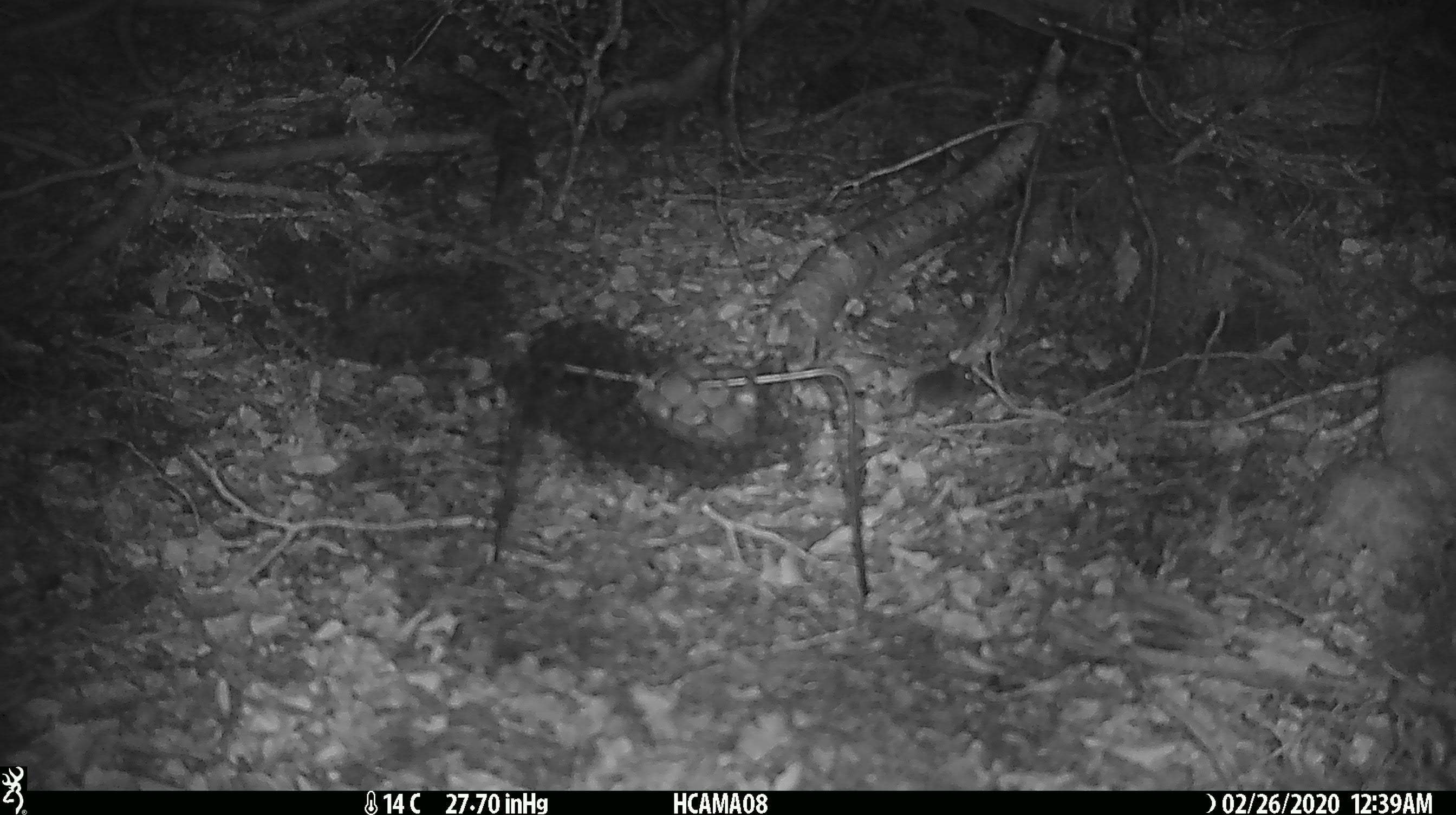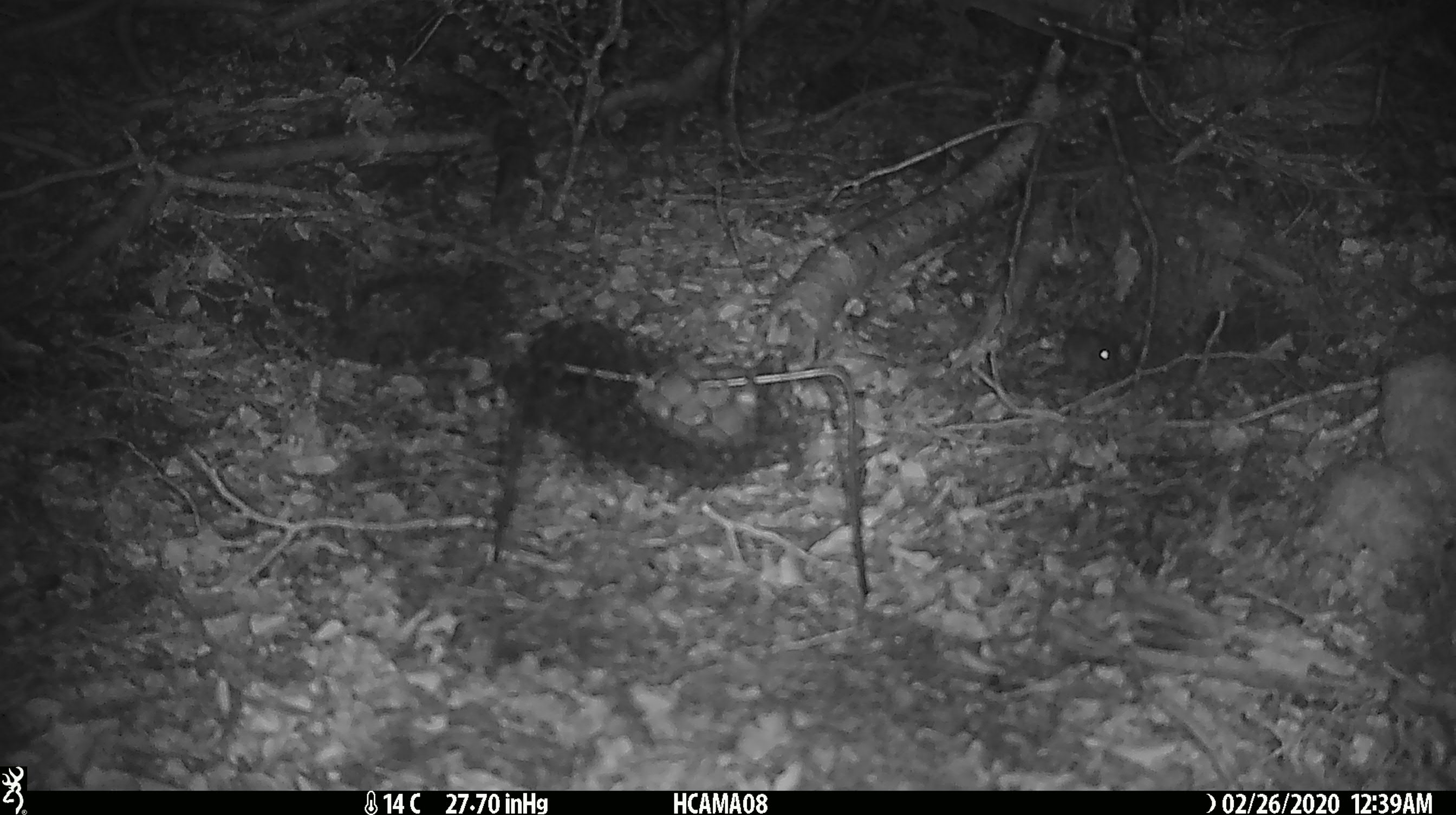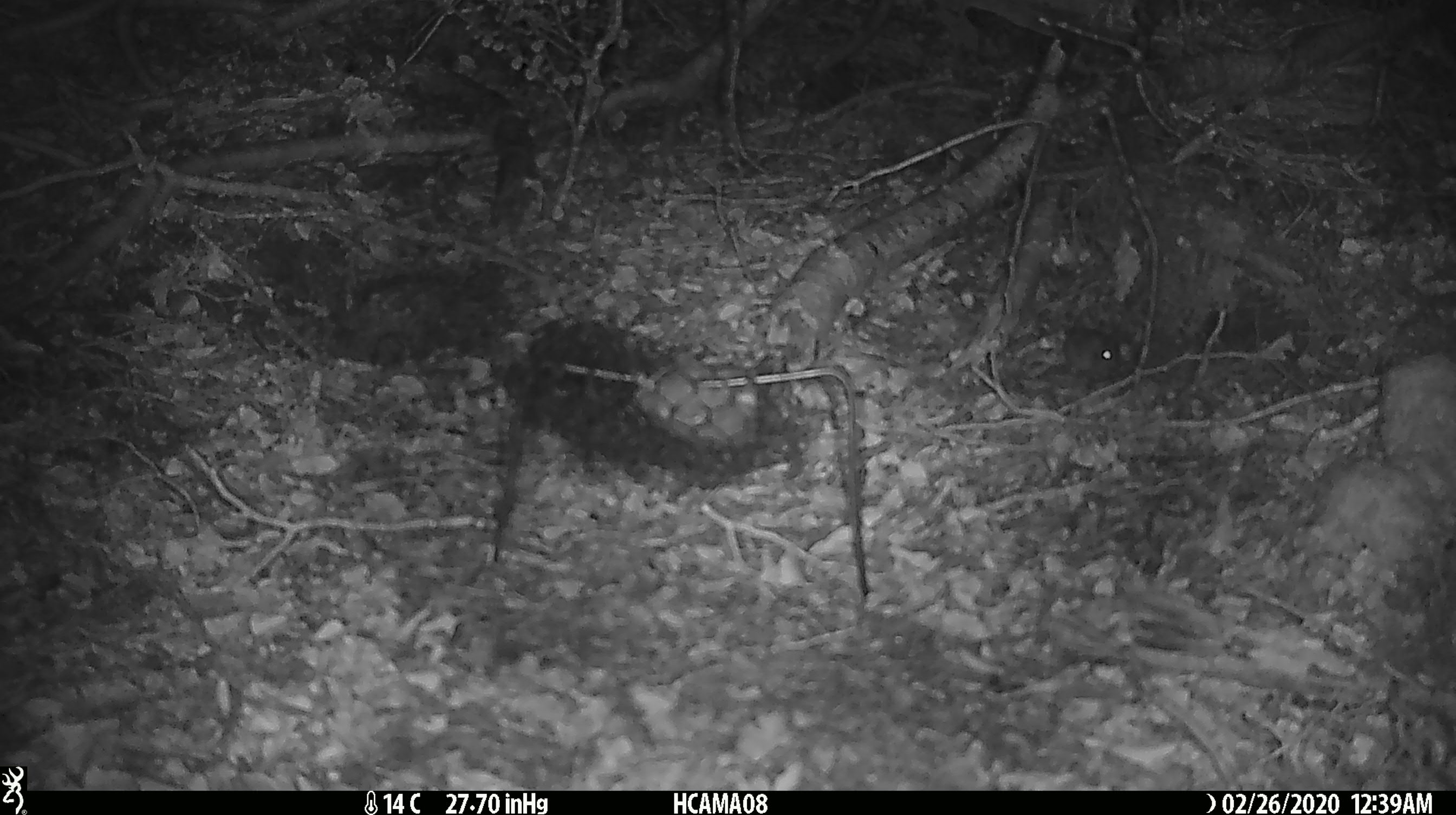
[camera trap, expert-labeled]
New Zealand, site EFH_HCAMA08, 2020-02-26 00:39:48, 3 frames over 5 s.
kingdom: Animalia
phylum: Chordata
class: Mammalia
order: Rodentia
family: Muridae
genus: Mus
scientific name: Mus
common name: mouse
Mouse (Mus).